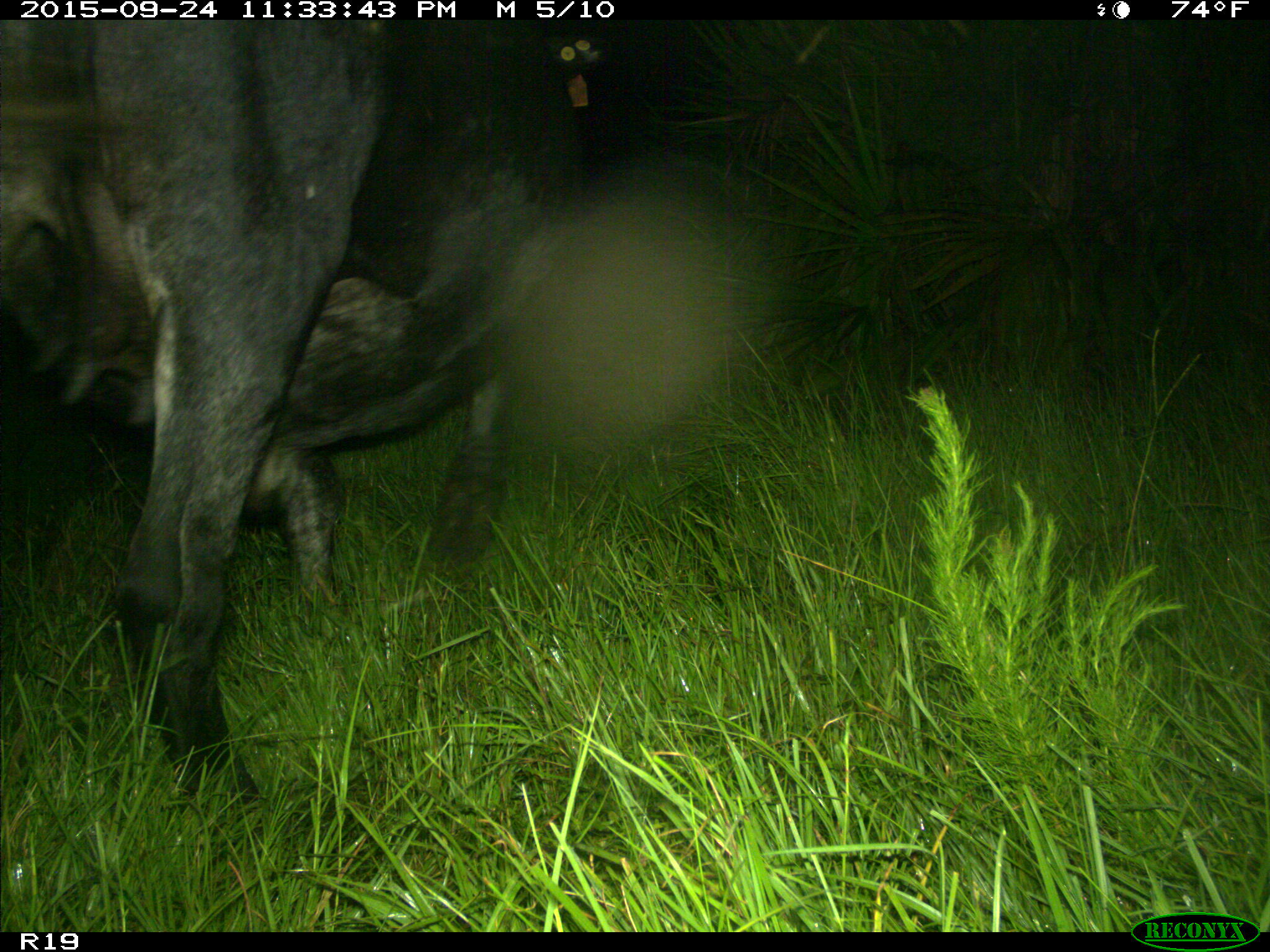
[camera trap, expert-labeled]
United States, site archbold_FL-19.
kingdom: Animalia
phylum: Chordata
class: Mammalia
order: Artiodactyla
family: Bovidae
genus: Bos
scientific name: Bos taurus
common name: domestic cow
Bos taurus (domestic cow).